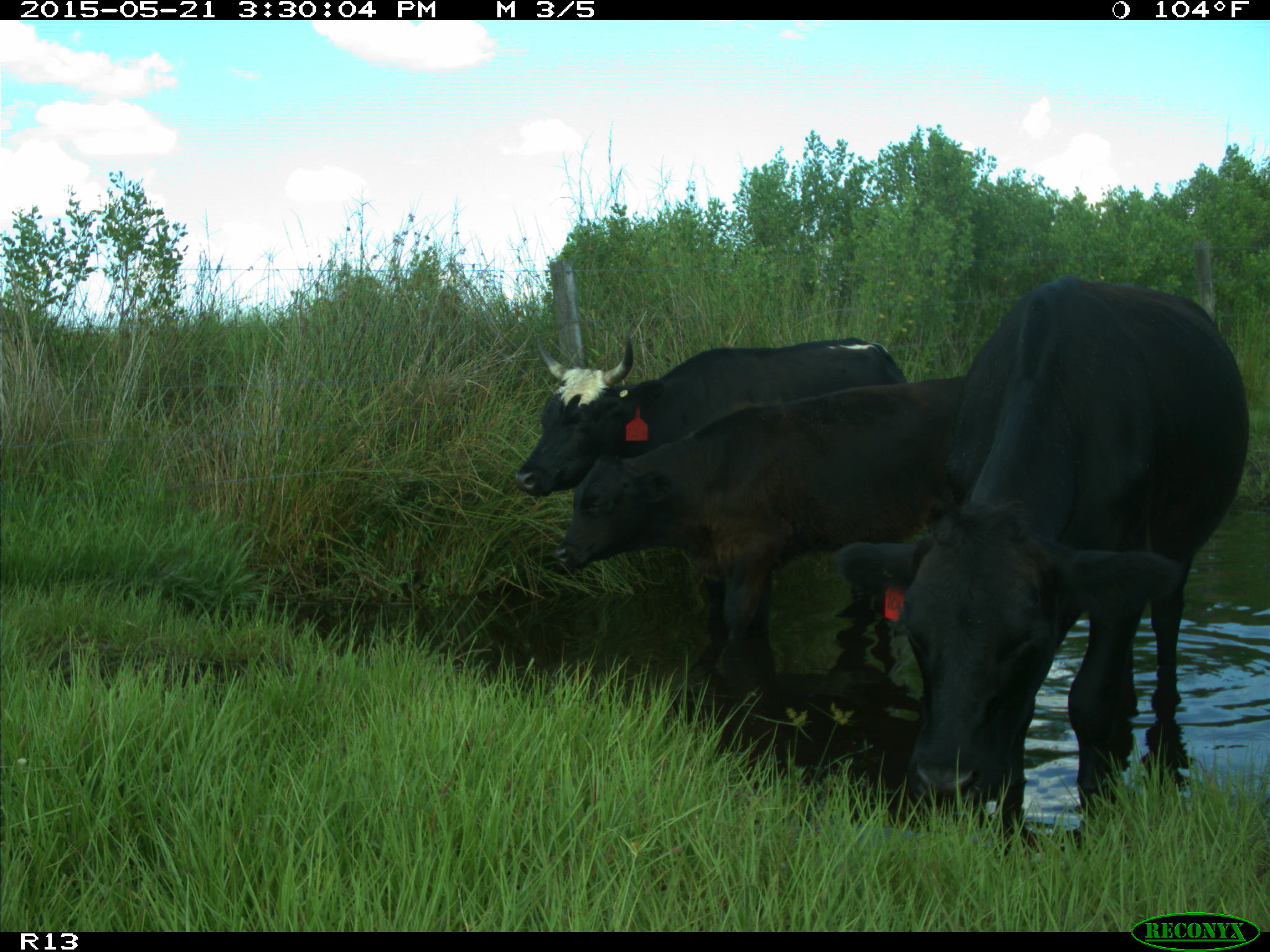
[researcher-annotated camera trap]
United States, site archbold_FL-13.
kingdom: Animalia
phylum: Chordata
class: Mammalia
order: Artiodactyla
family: Bovidae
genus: Bos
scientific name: Bos taurus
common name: domestic cow